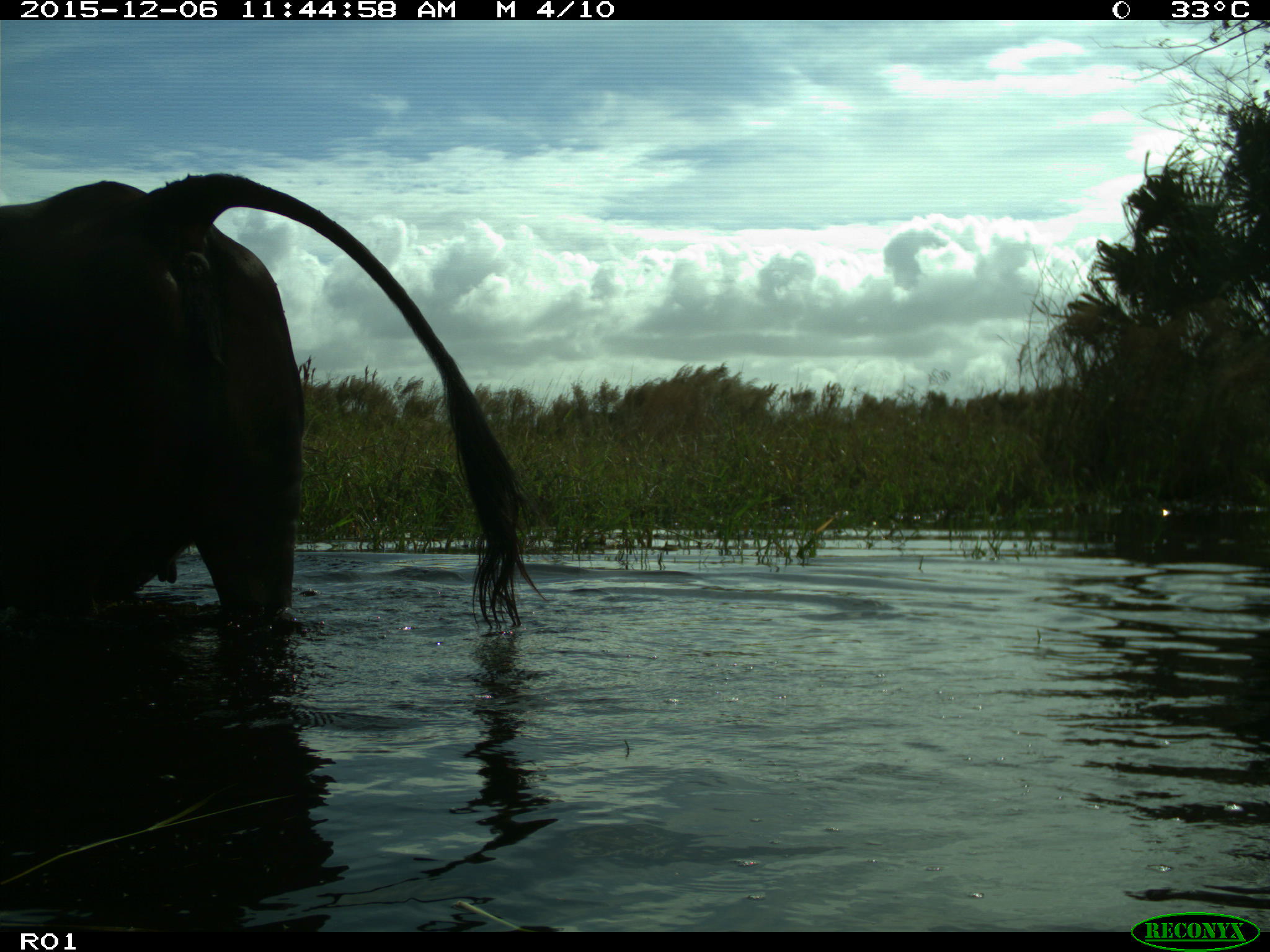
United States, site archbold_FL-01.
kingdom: Animalia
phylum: Chordata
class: Mammalia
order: Artiodactyla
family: Bovidae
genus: Bos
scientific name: Bos taurus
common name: domestic cow